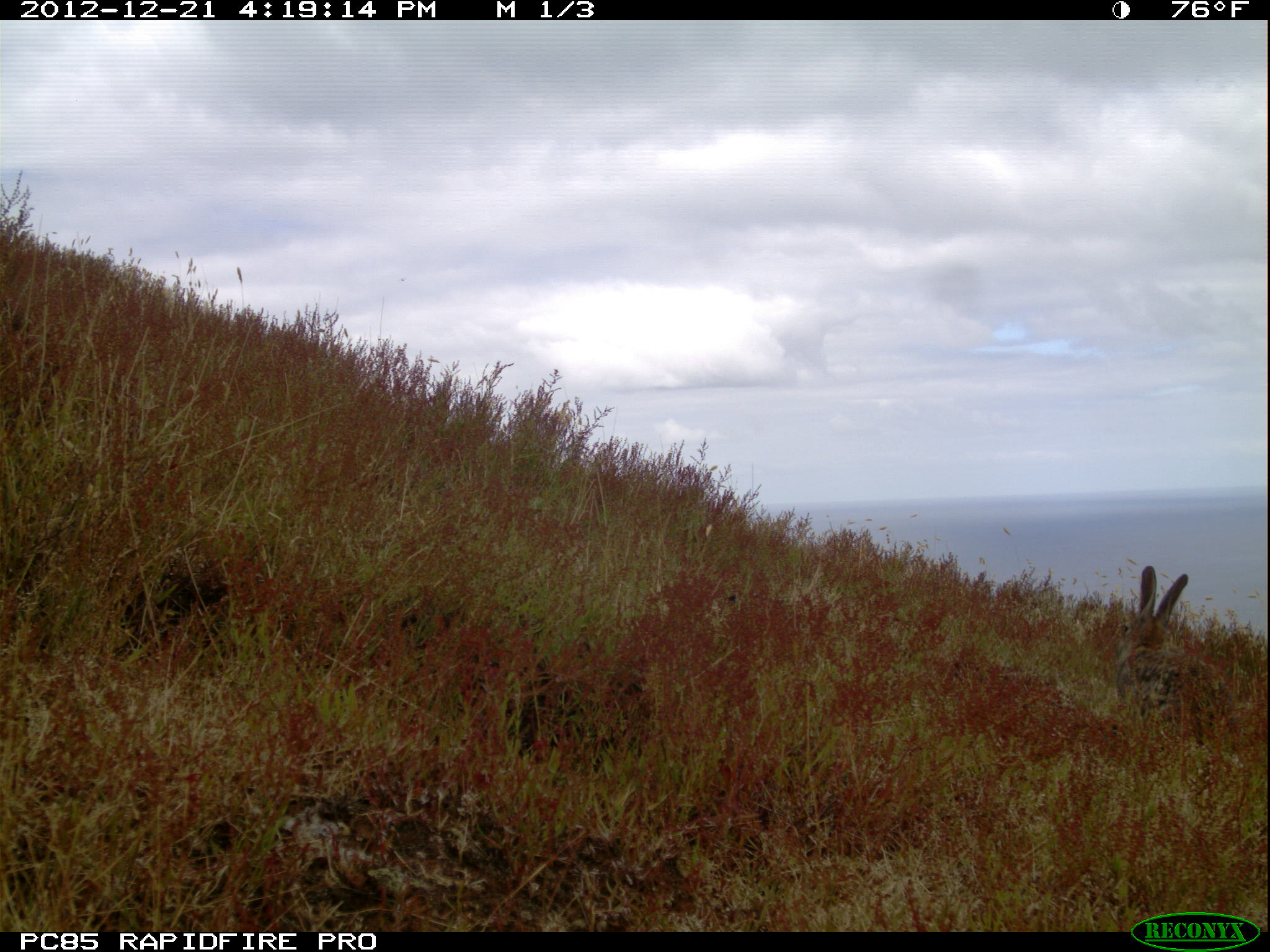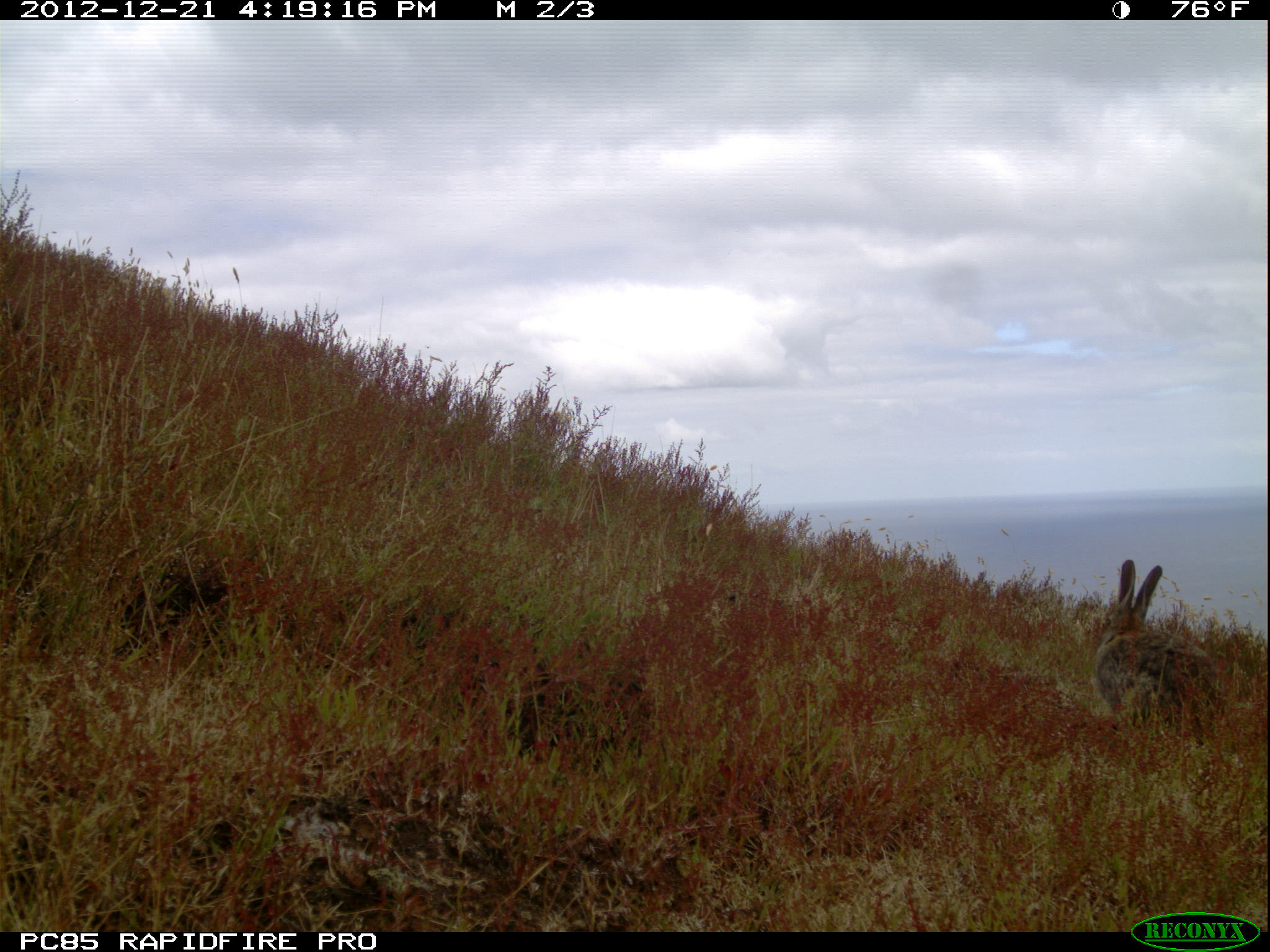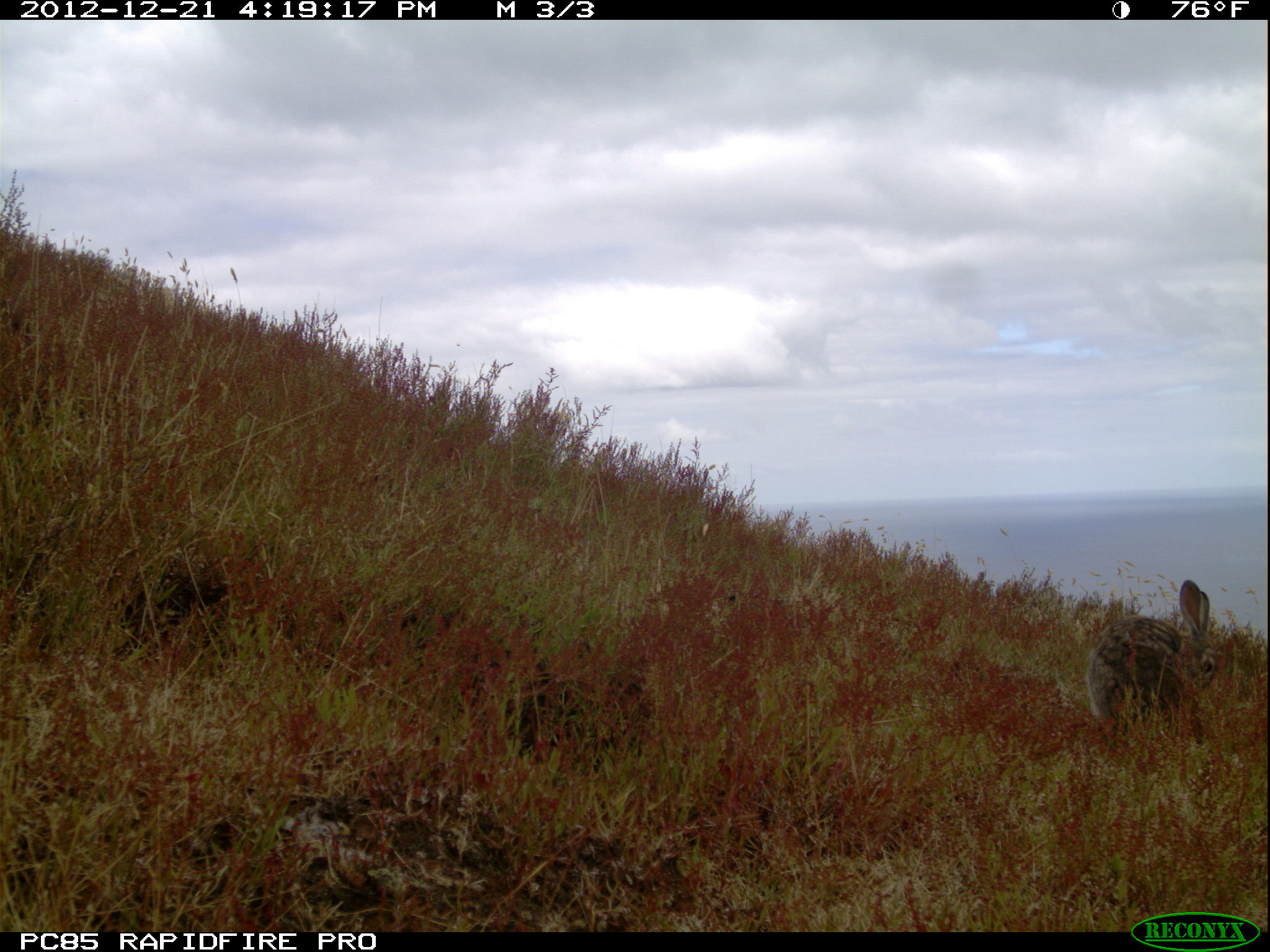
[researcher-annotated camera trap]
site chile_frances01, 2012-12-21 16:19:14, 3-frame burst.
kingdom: Animalia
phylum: Chordata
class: Mammalia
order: Lagomorpha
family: Leporidae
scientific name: Leporidae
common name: rabbits and hares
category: rabbit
Rabbit (rabbits and hares) (Leporidae).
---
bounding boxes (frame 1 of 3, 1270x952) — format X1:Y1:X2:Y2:
rabbit: 1108:552:1256:751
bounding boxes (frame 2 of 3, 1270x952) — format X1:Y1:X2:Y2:
rabbit: 1090:557:1225:741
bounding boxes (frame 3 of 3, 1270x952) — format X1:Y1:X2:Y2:
rabbit: 1087:579:1225:742